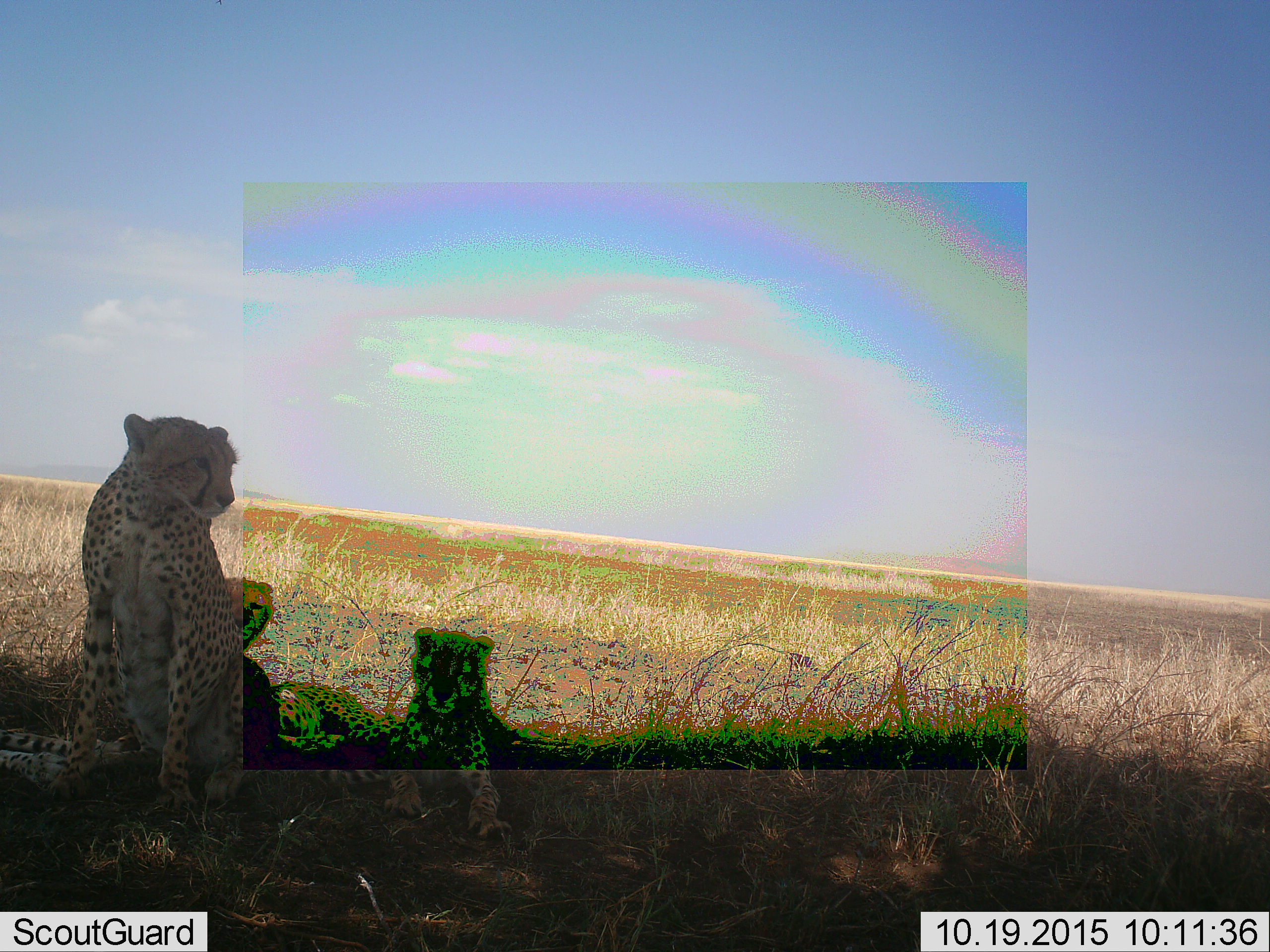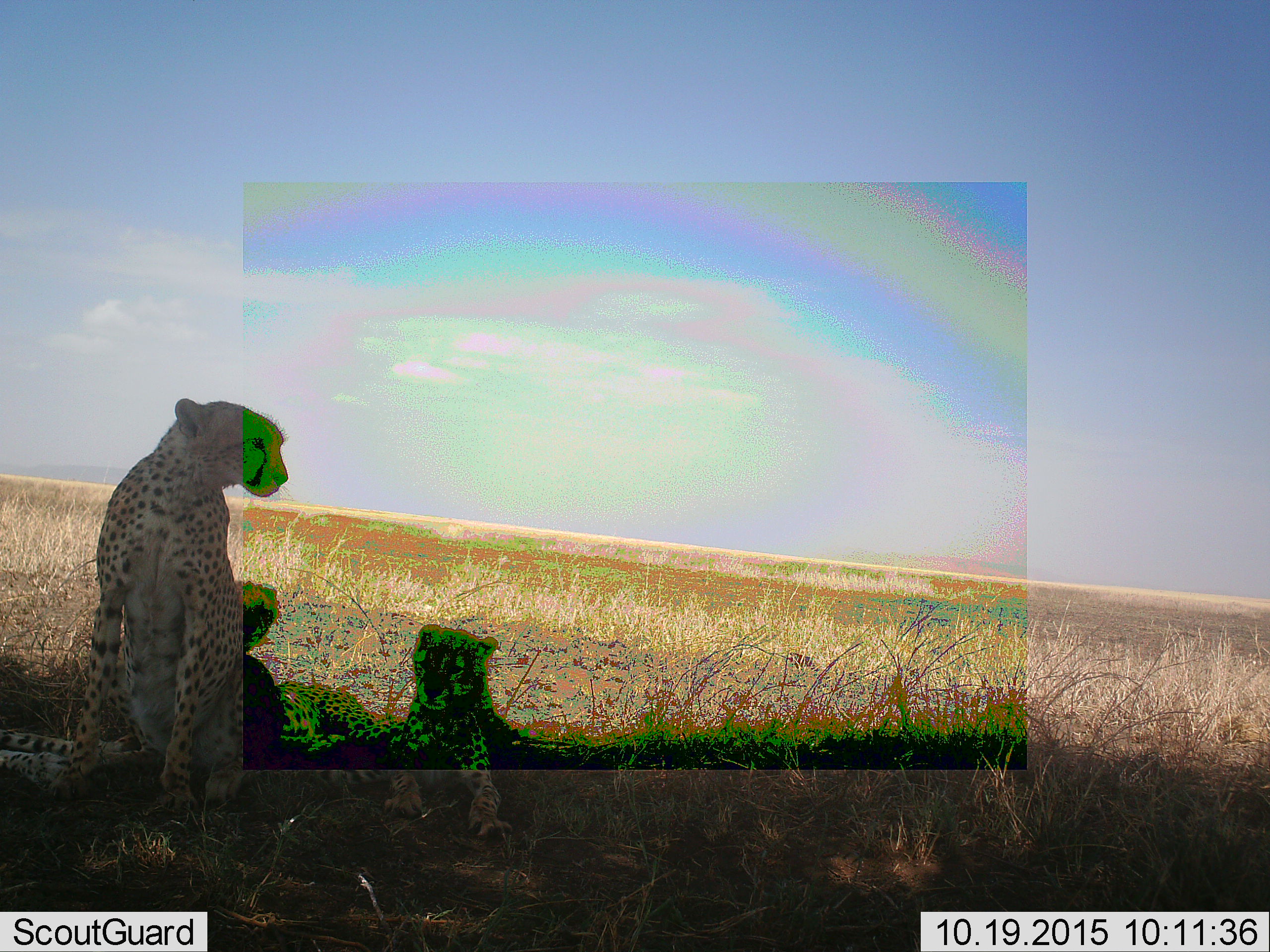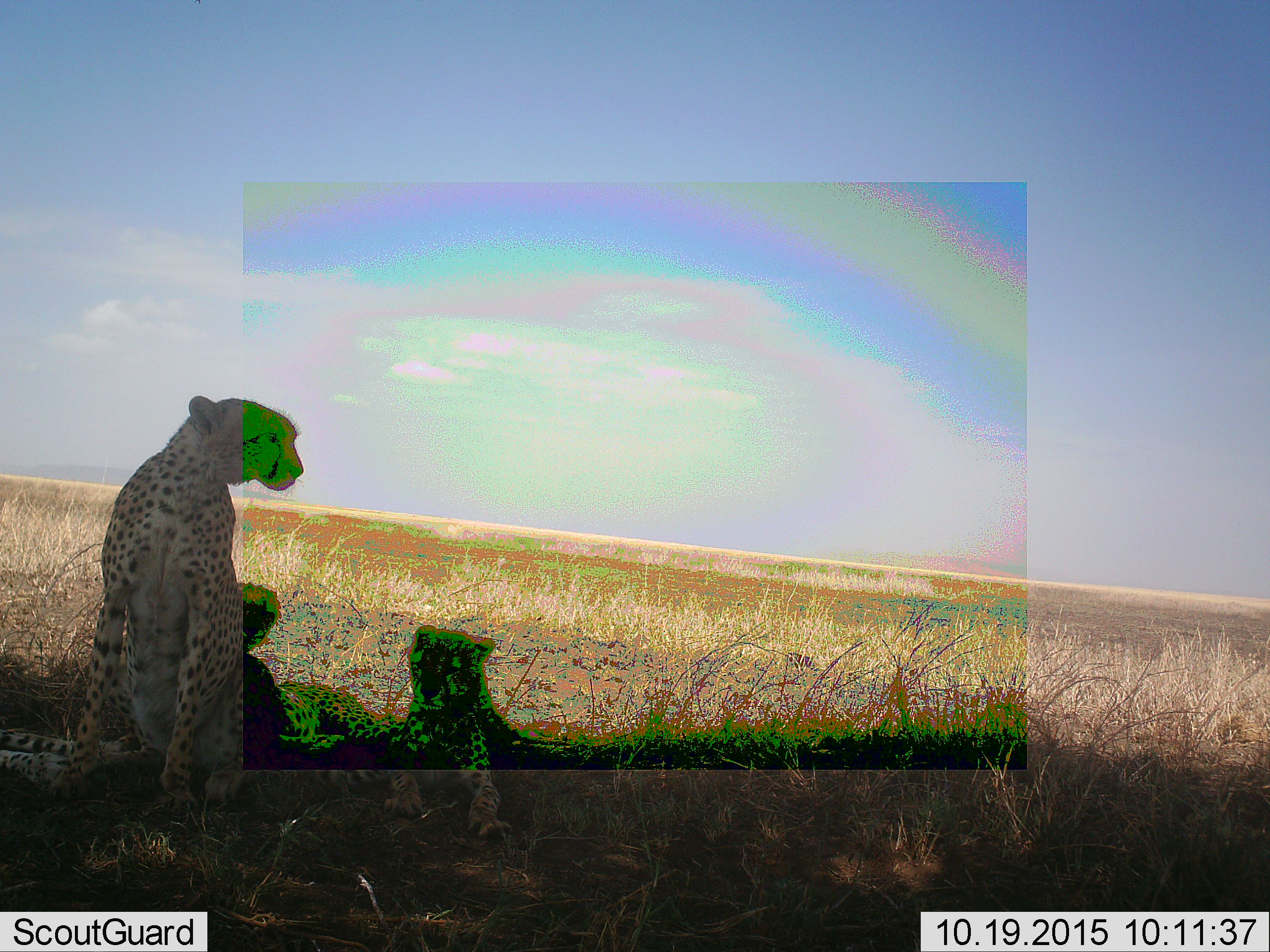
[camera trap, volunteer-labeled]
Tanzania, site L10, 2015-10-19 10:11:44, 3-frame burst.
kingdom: Animalia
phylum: Chordata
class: Mammalia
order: Carnivora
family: Felidae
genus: Acinonyx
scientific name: Acinonyx jubatus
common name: cheetah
Cheetah (Acinonyx jubatus), count 3. Behavior (volunteer vote fractions): standing 0%, resting 100%, moving 0%, interacting 0%. Young present (vote fraction): 78%. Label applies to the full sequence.